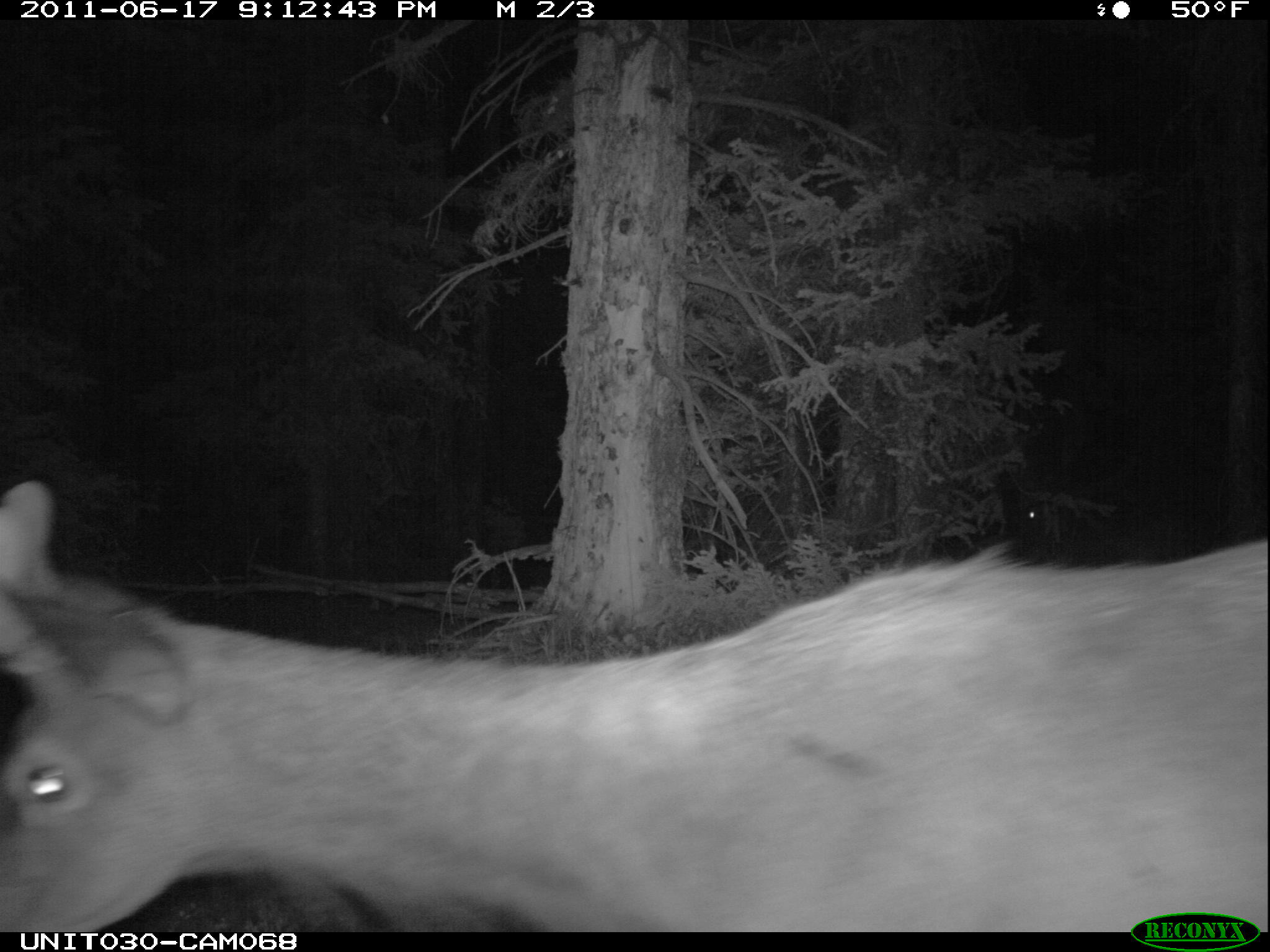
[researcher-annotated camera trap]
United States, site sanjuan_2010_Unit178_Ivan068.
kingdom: Animalia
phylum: Chordata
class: Mammalia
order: Artiodactyla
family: Cervidae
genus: Cervus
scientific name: Cervus elaphus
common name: red deer